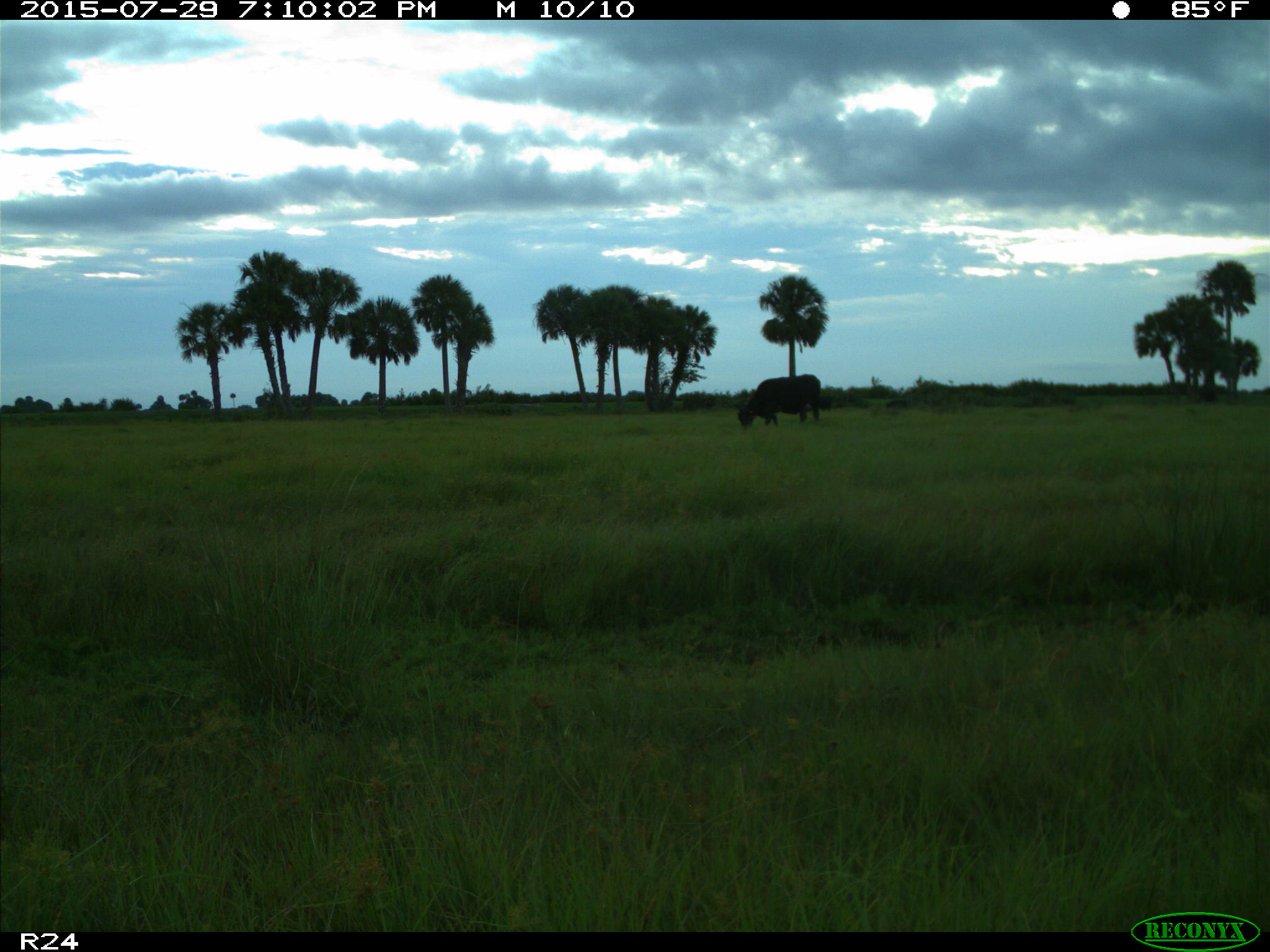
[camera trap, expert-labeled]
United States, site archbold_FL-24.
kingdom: Animalia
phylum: Chordata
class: Mammalia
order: Artiodactyla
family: Bovidae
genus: Bos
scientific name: Bos taurus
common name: domestic cow